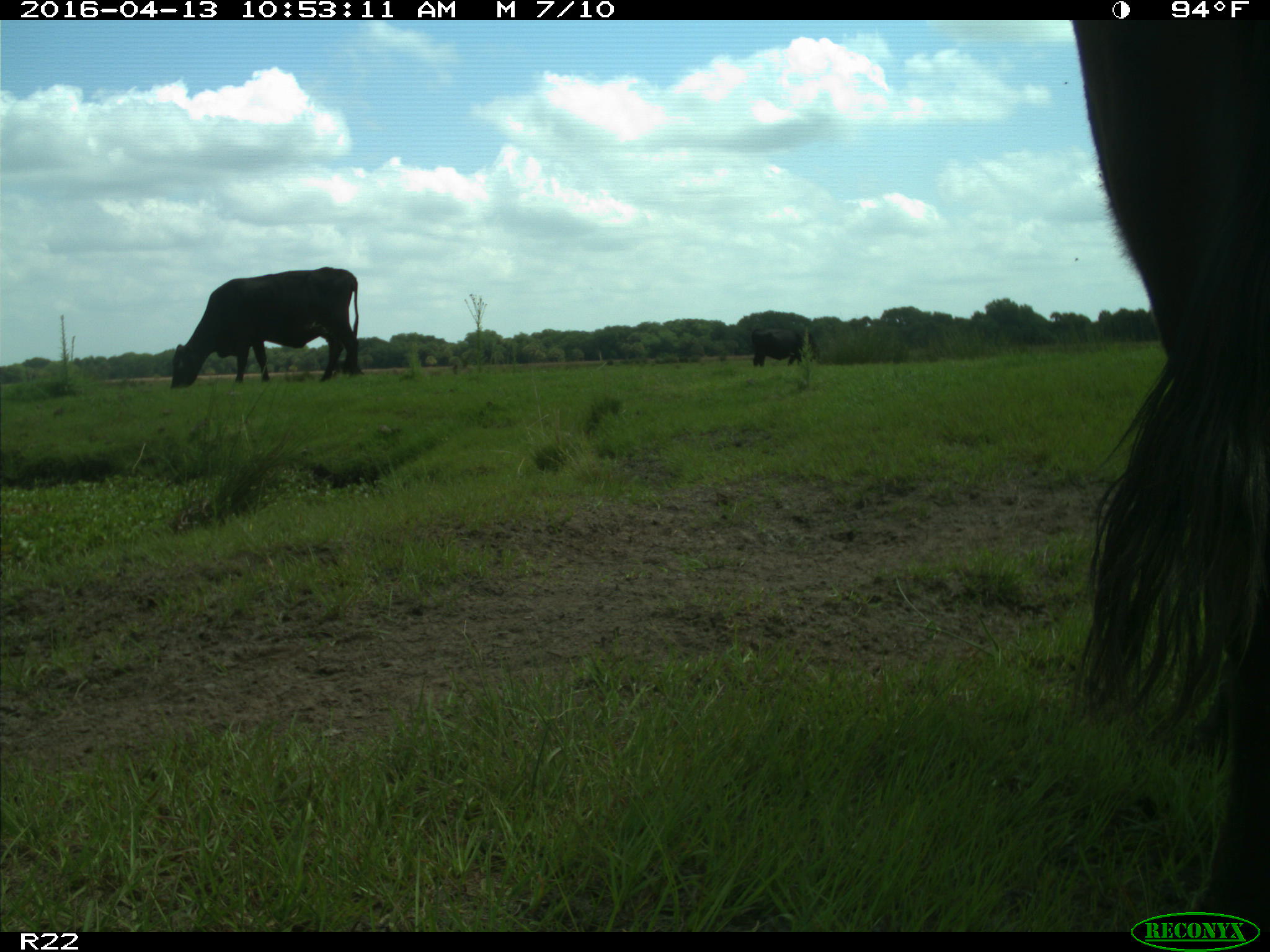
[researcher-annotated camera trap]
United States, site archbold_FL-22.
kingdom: Animalia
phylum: Chordata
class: Mammalia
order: Artiodactyla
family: Bovidae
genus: Bos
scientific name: Bos taurus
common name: domestic cow